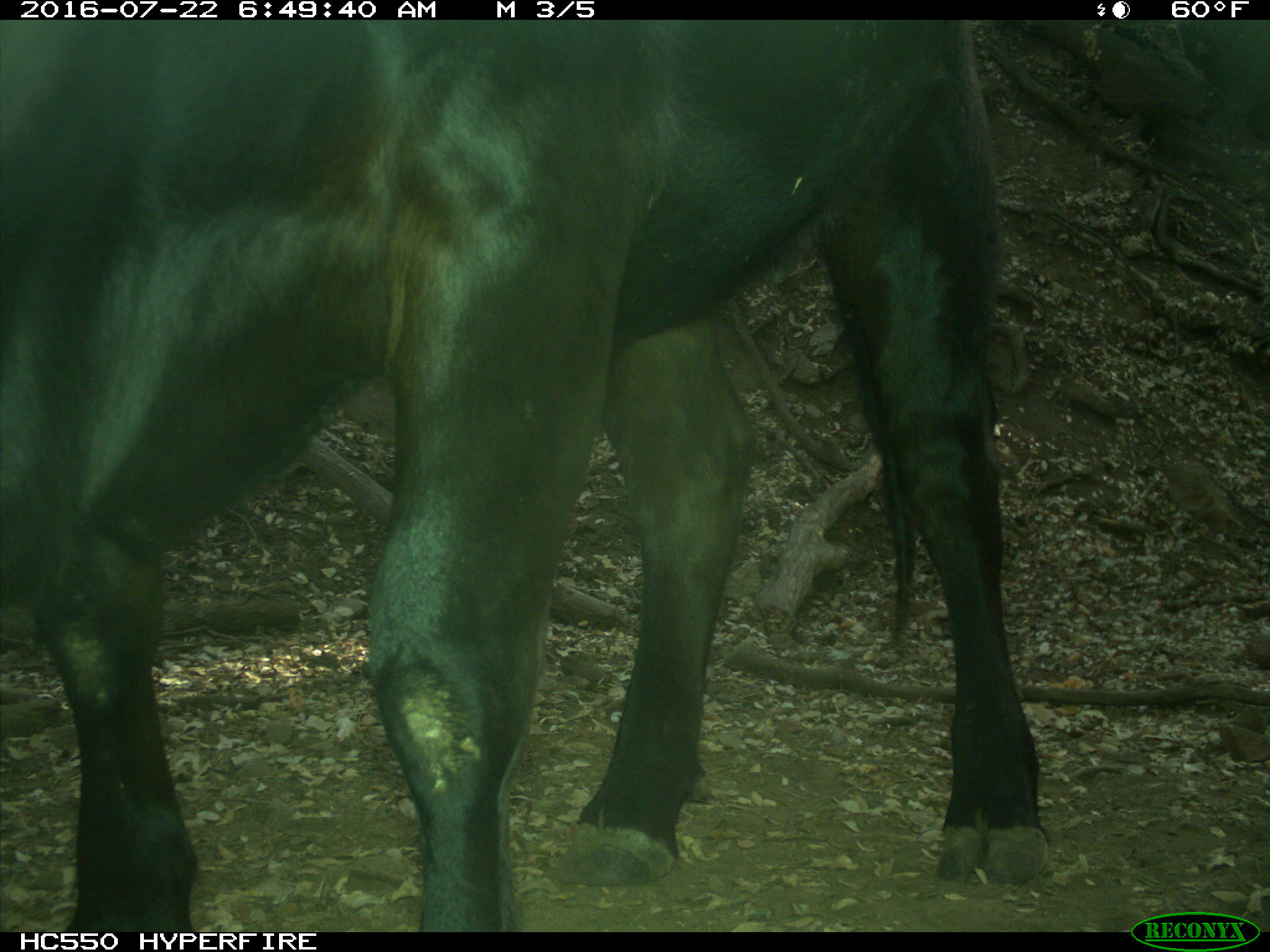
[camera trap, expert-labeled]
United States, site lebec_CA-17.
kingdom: Animalia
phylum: Chordata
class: Mammalia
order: Artiodactyla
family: Bovidae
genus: Bos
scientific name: Bos taurus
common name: domestic cow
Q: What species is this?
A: Bos taurus (domestic cow).